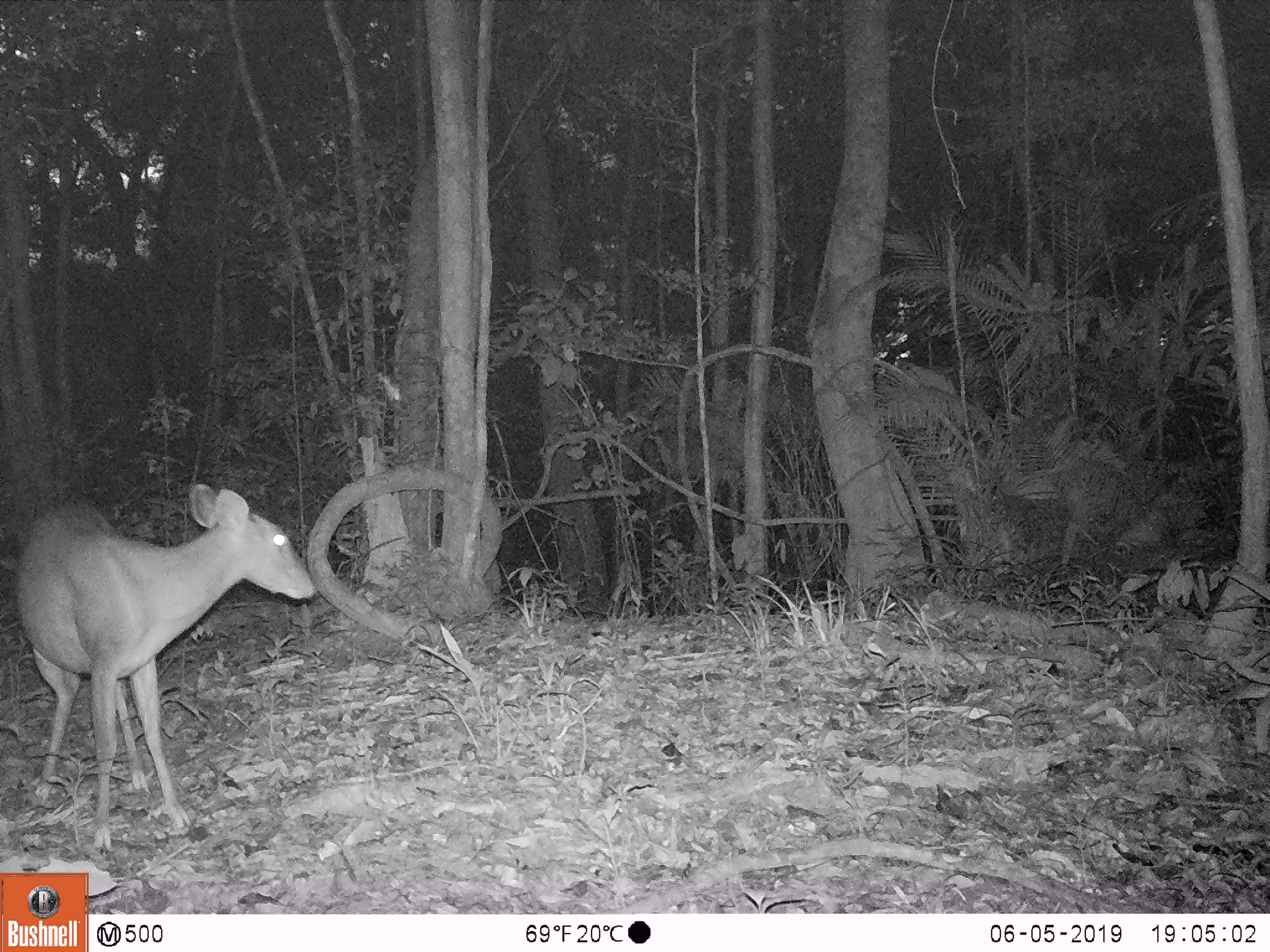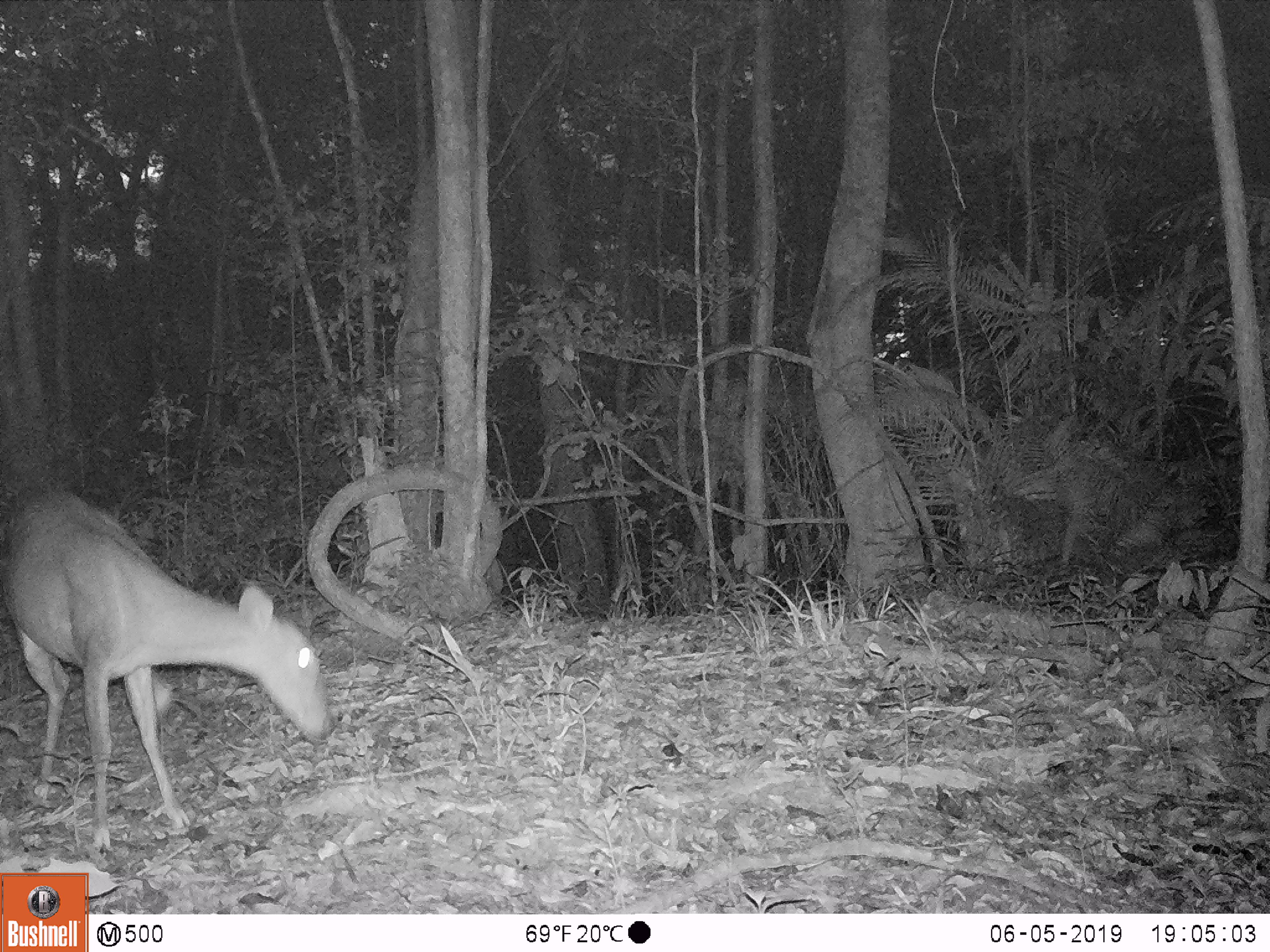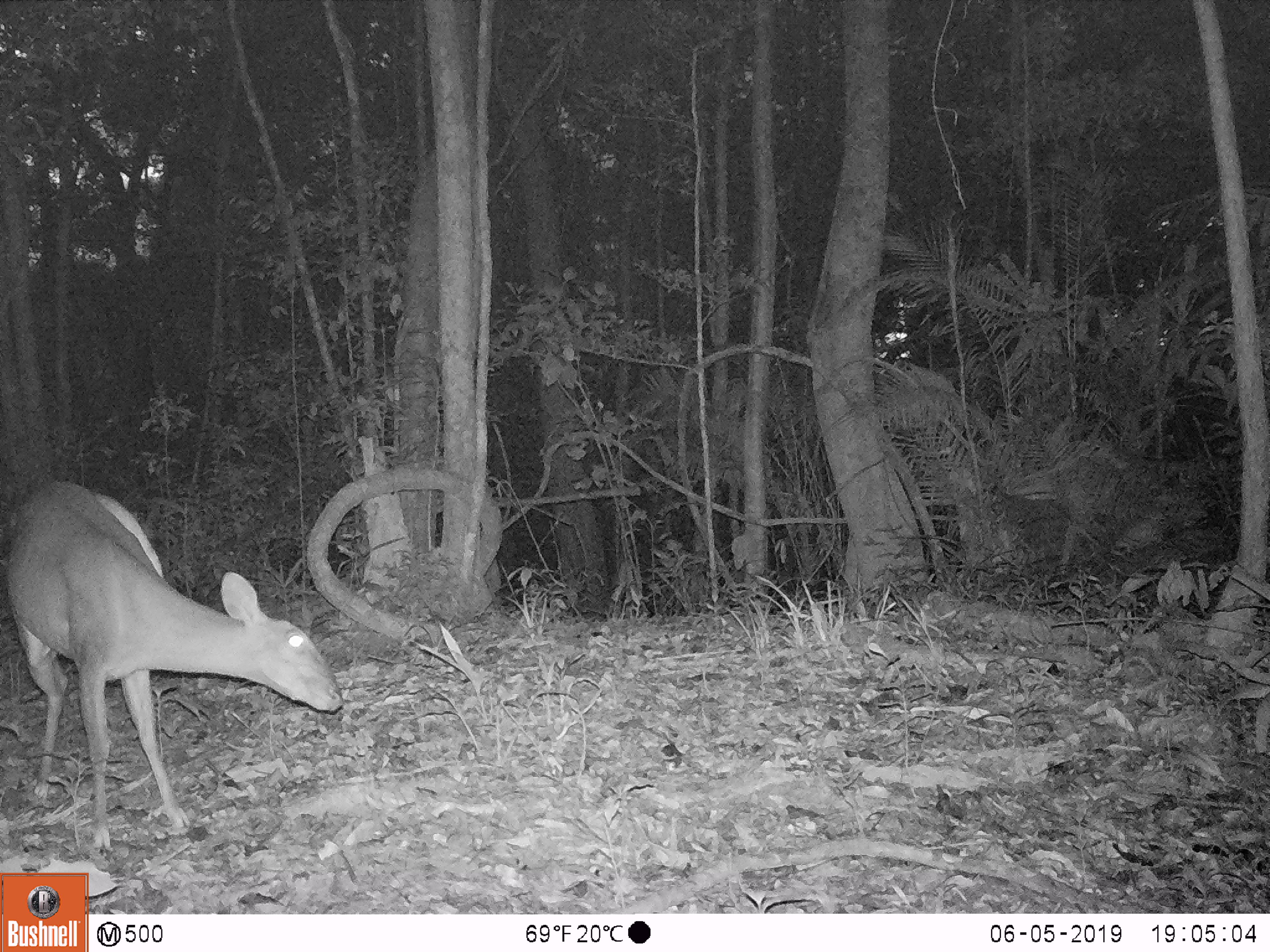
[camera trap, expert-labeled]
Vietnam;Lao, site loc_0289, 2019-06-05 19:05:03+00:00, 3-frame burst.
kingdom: Animalia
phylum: Chordata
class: Mammalia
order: Artiodactyla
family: Cervidae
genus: Muntiacus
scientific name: Muntiacus vuquangensis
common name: large-antlered muntjac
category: large antlered muntjac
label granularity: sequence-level